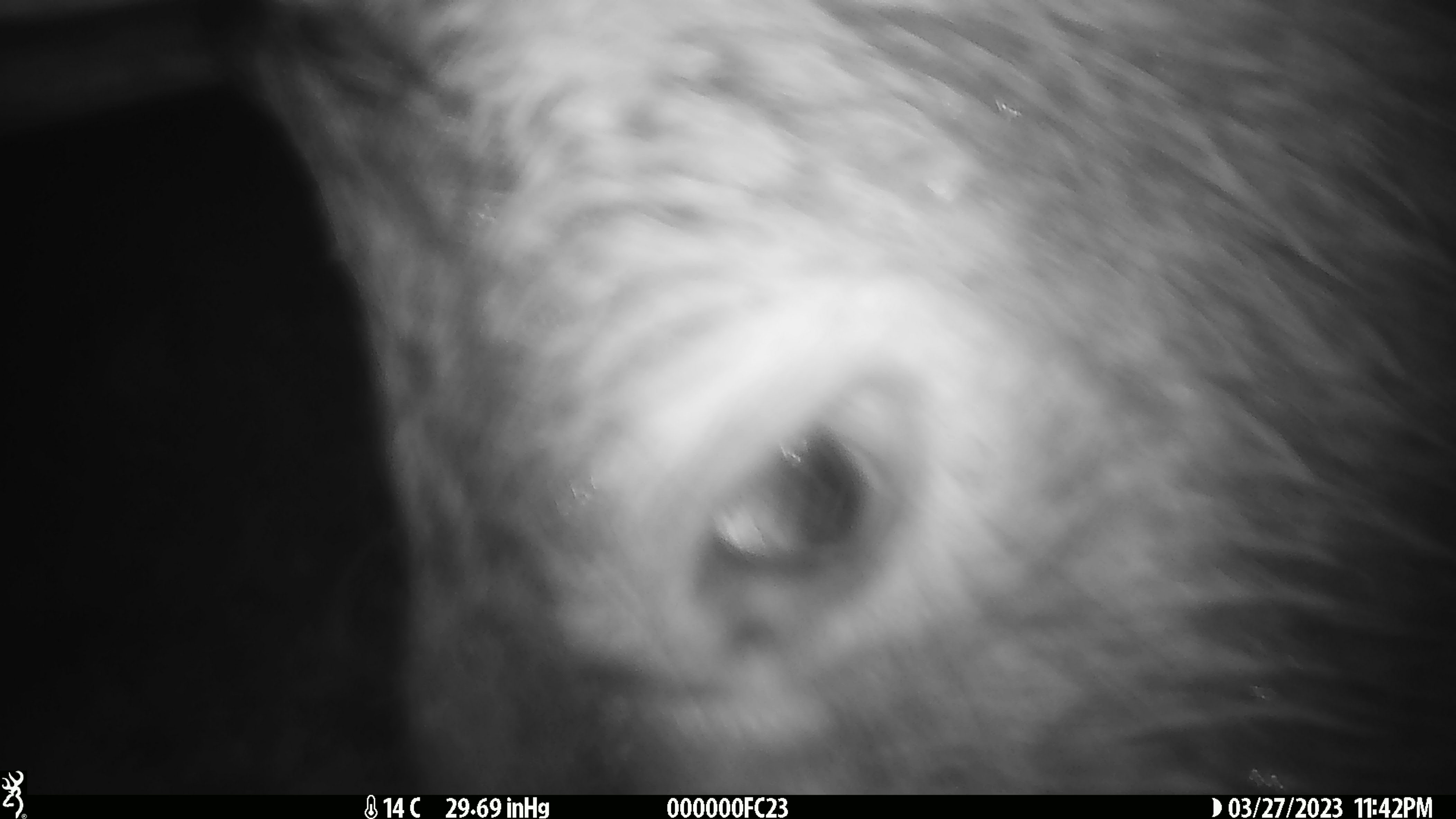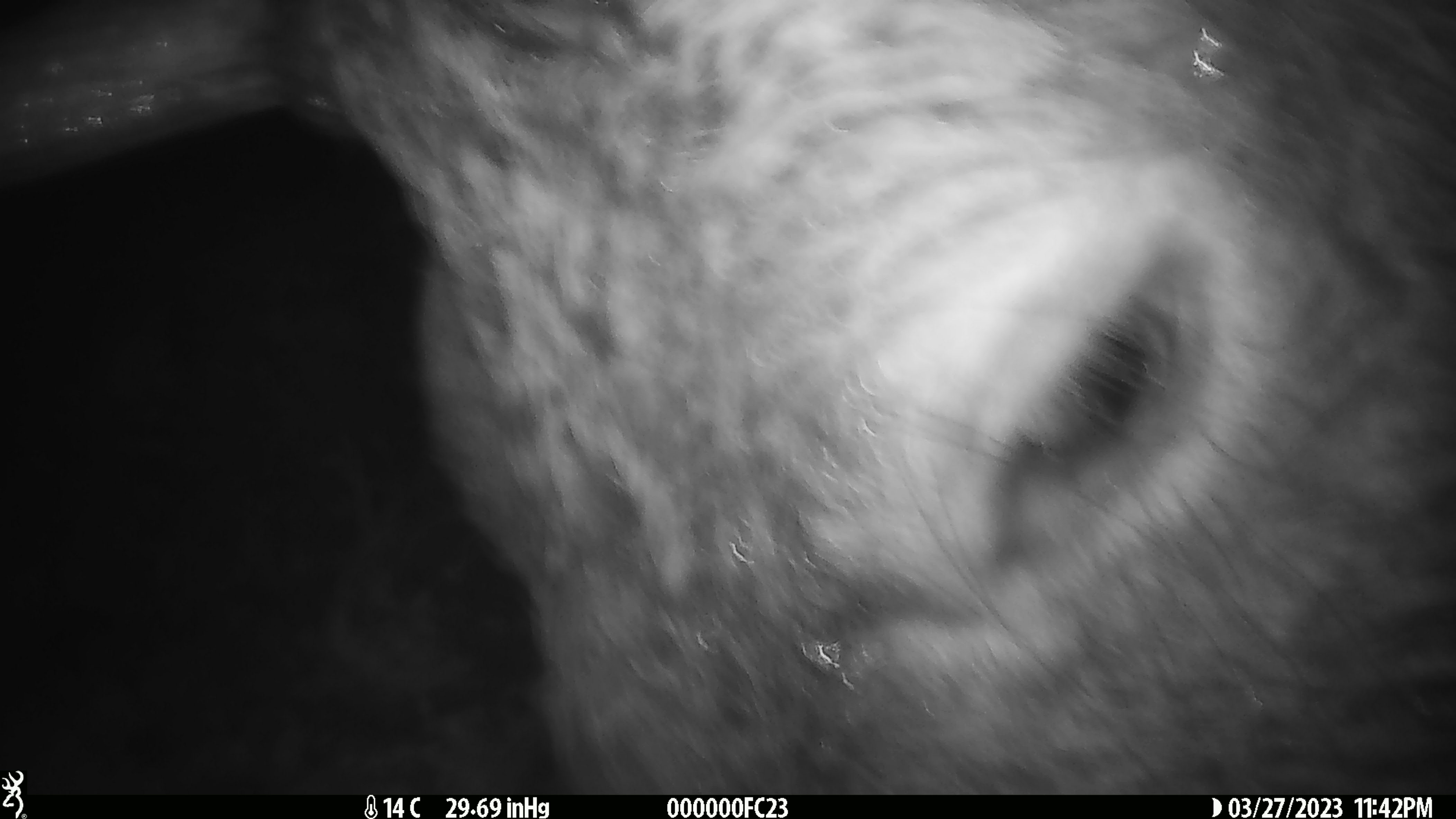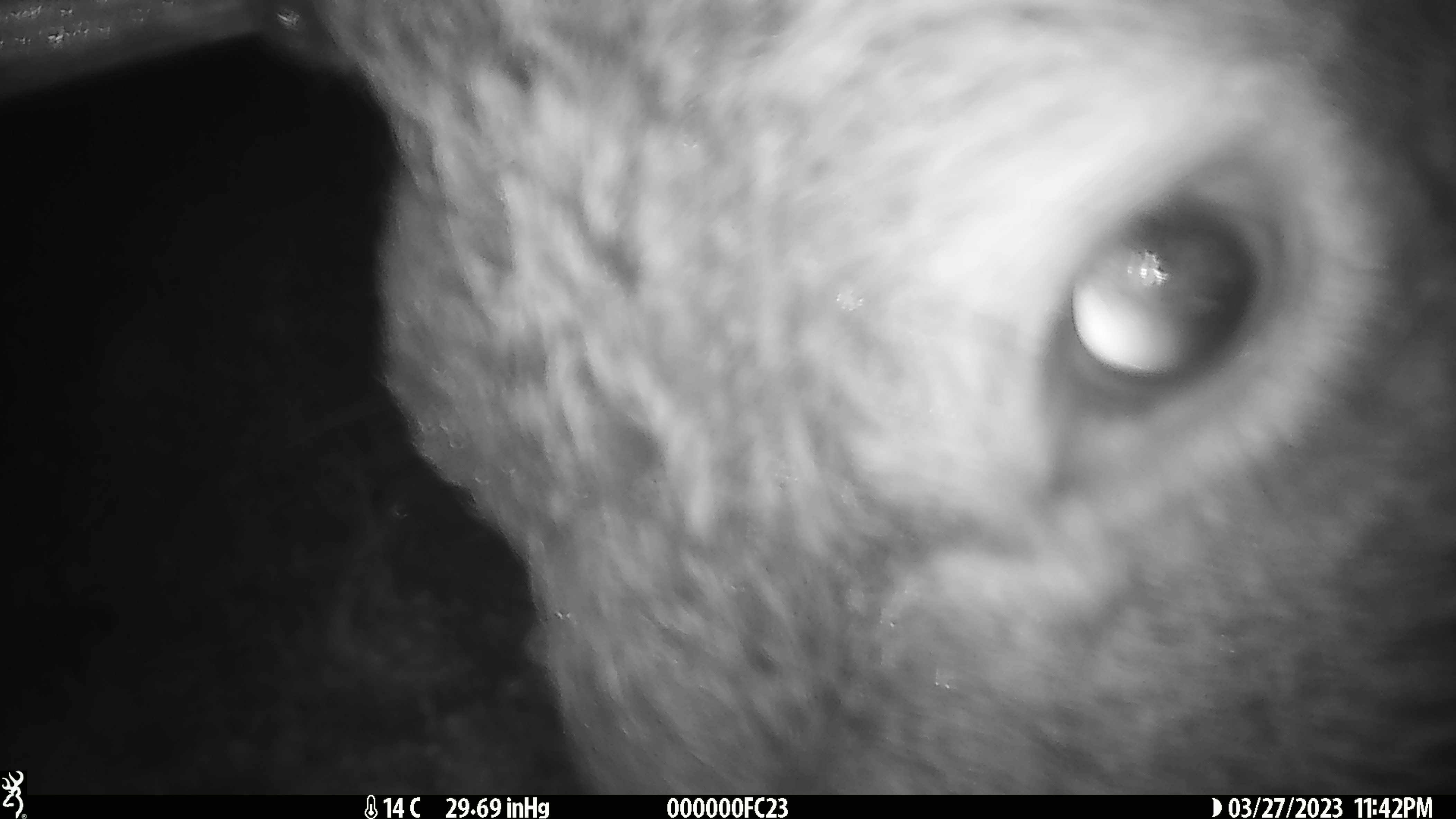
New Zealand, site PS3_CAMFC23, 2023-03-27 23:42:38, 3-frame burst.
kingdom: Animalia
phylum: Chordata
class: Mammalia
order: Artiodactyla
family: Cervidae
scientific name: Cervidae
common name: deer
Deer (Cervidae).